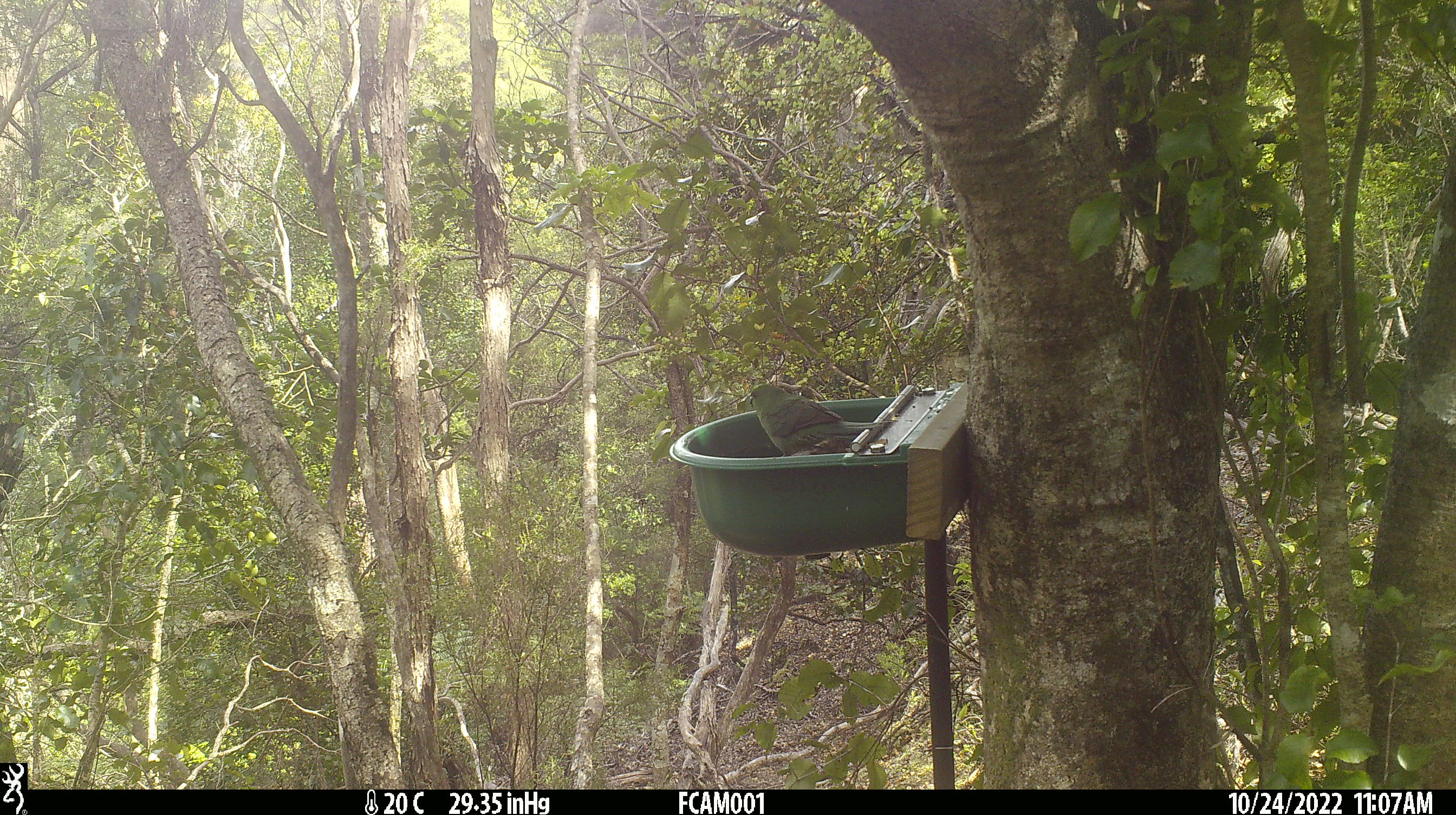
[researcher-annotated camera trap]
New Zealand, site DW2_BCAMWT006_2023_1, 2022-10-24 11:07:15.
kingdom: Animalia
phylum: Chordata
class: Aves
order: Psittaciformes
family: Psittaculidae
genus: Cyanoramphus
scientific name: Cyanoramphus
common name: parakeet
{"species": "parakeet (Cyanoramphus)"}